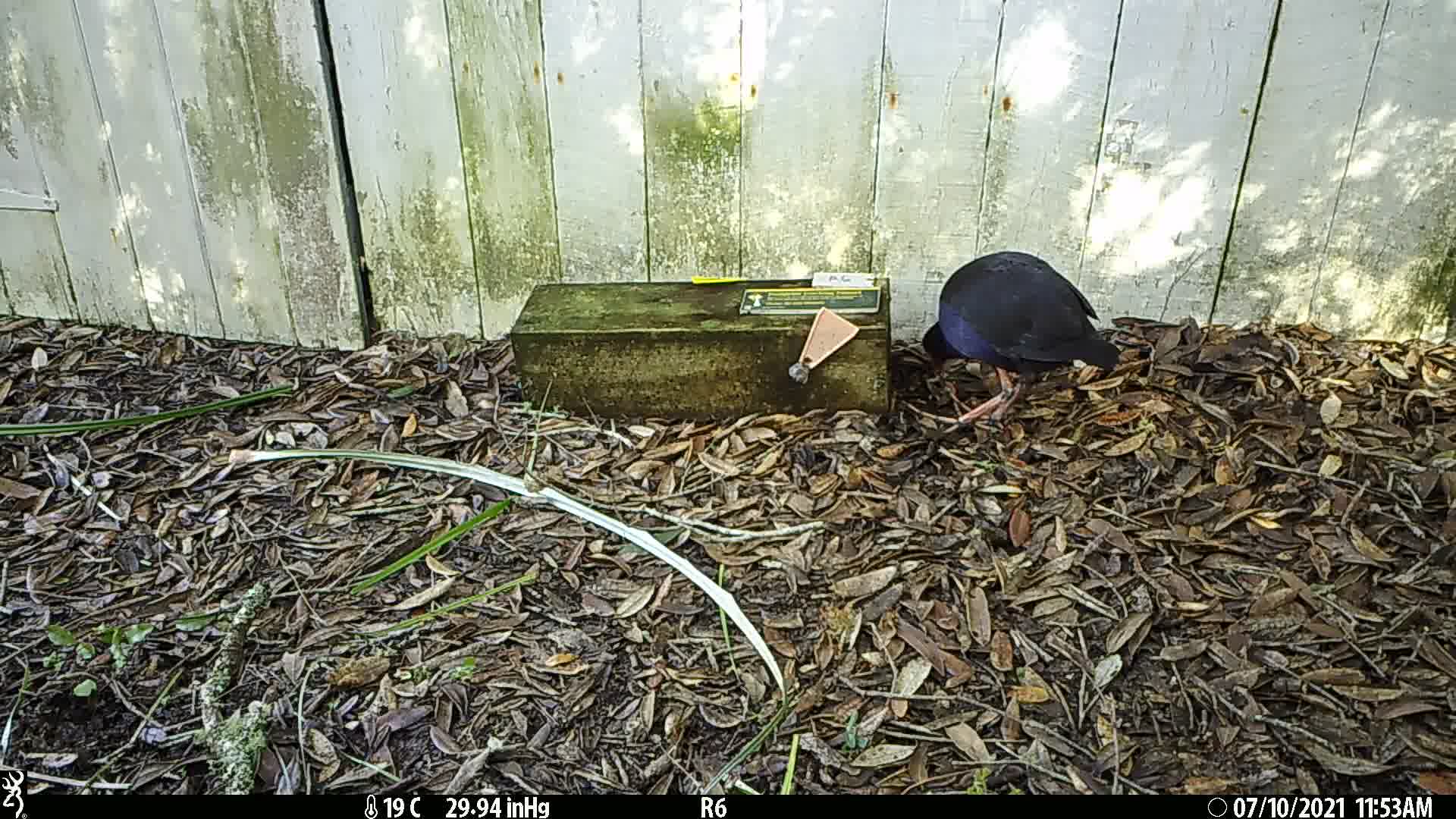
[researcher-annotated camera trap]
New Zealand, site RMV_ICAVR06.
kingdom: Animalia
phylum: Chordata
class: Aves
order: Gruiformes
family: Rallidae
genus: Porphyrio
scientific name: Porphyrio melanotus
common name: australasian swamphen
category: pukeko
Pukeko (australasian swamphen) (Porphyrio melanotus).